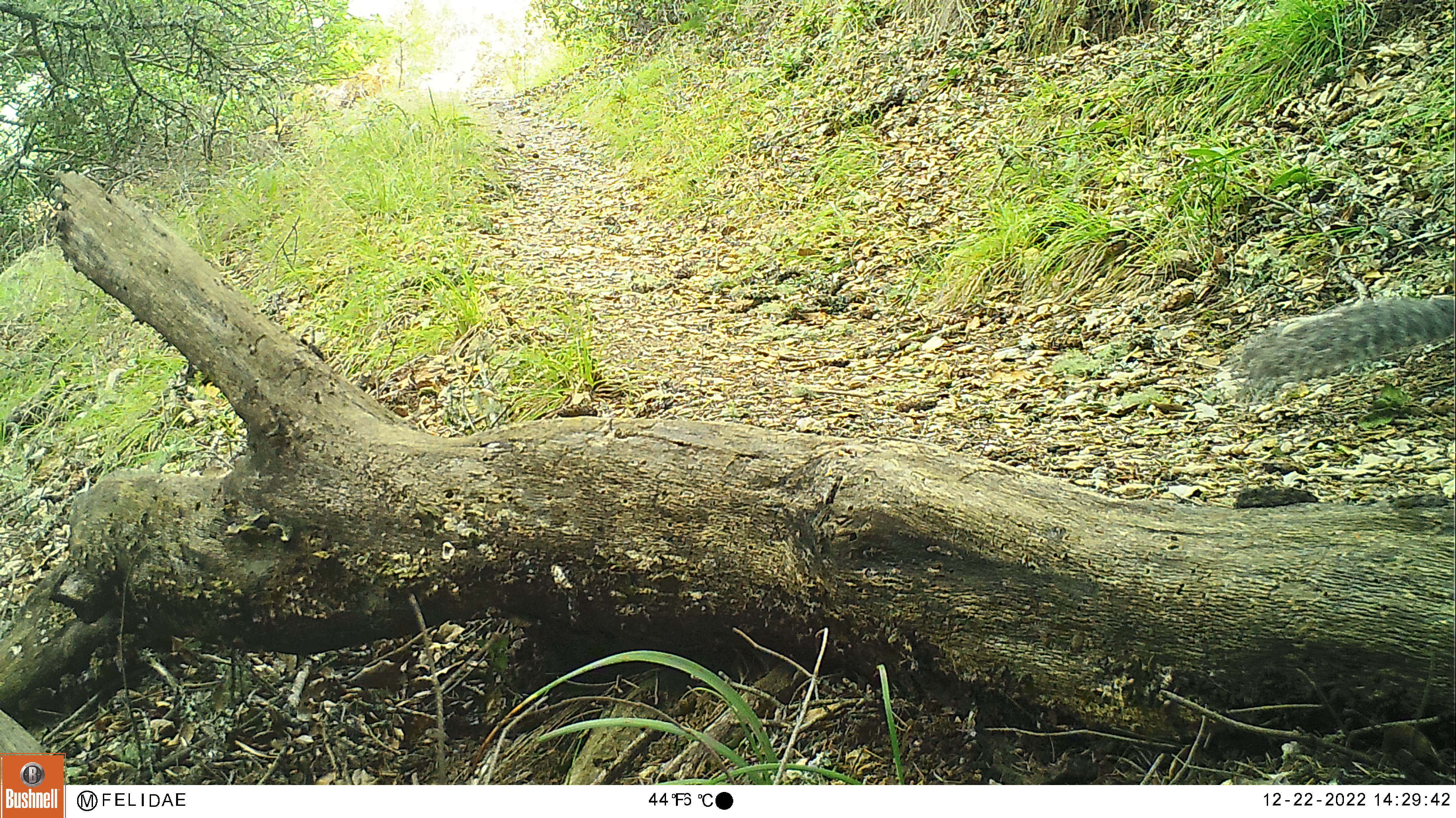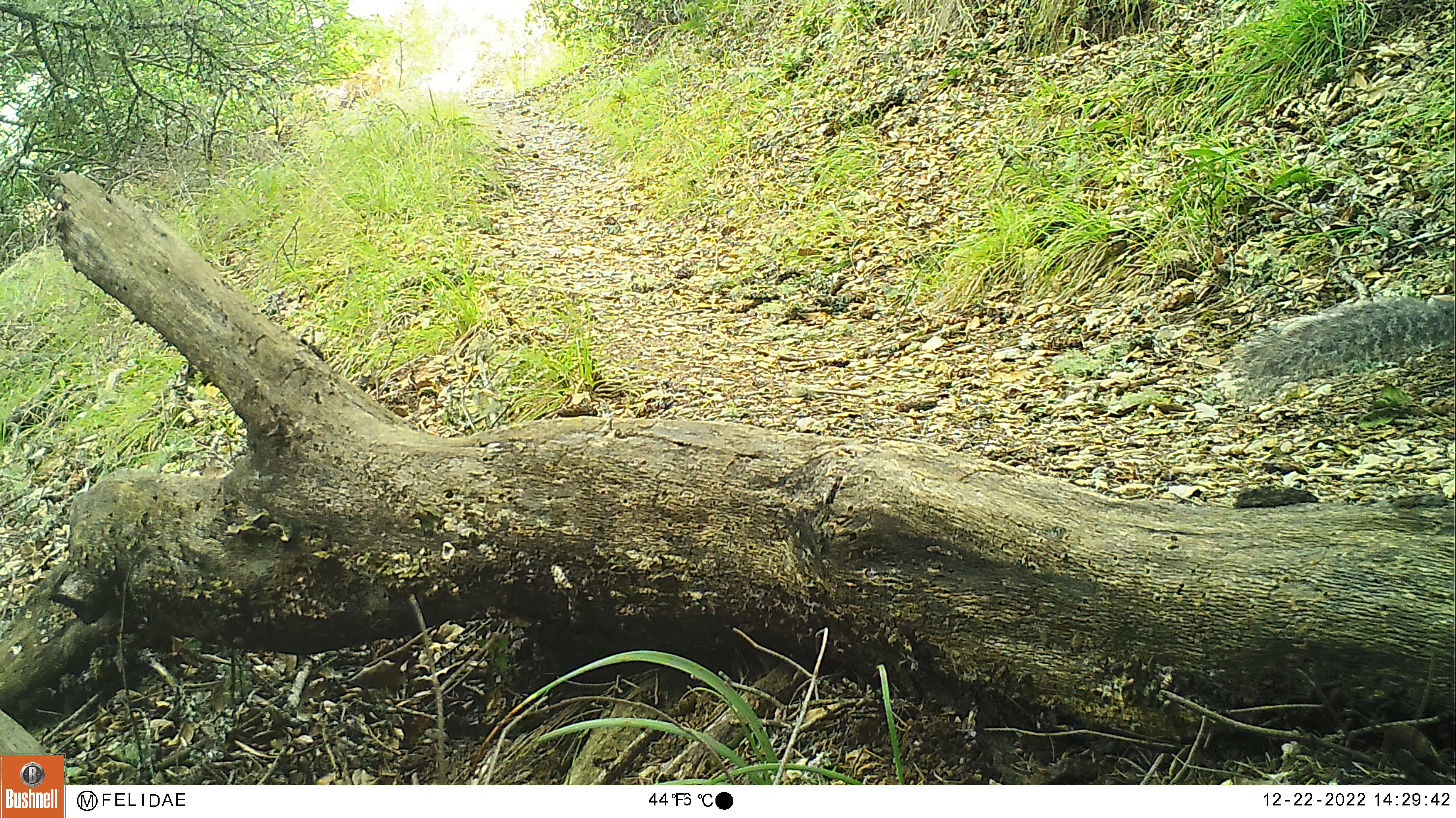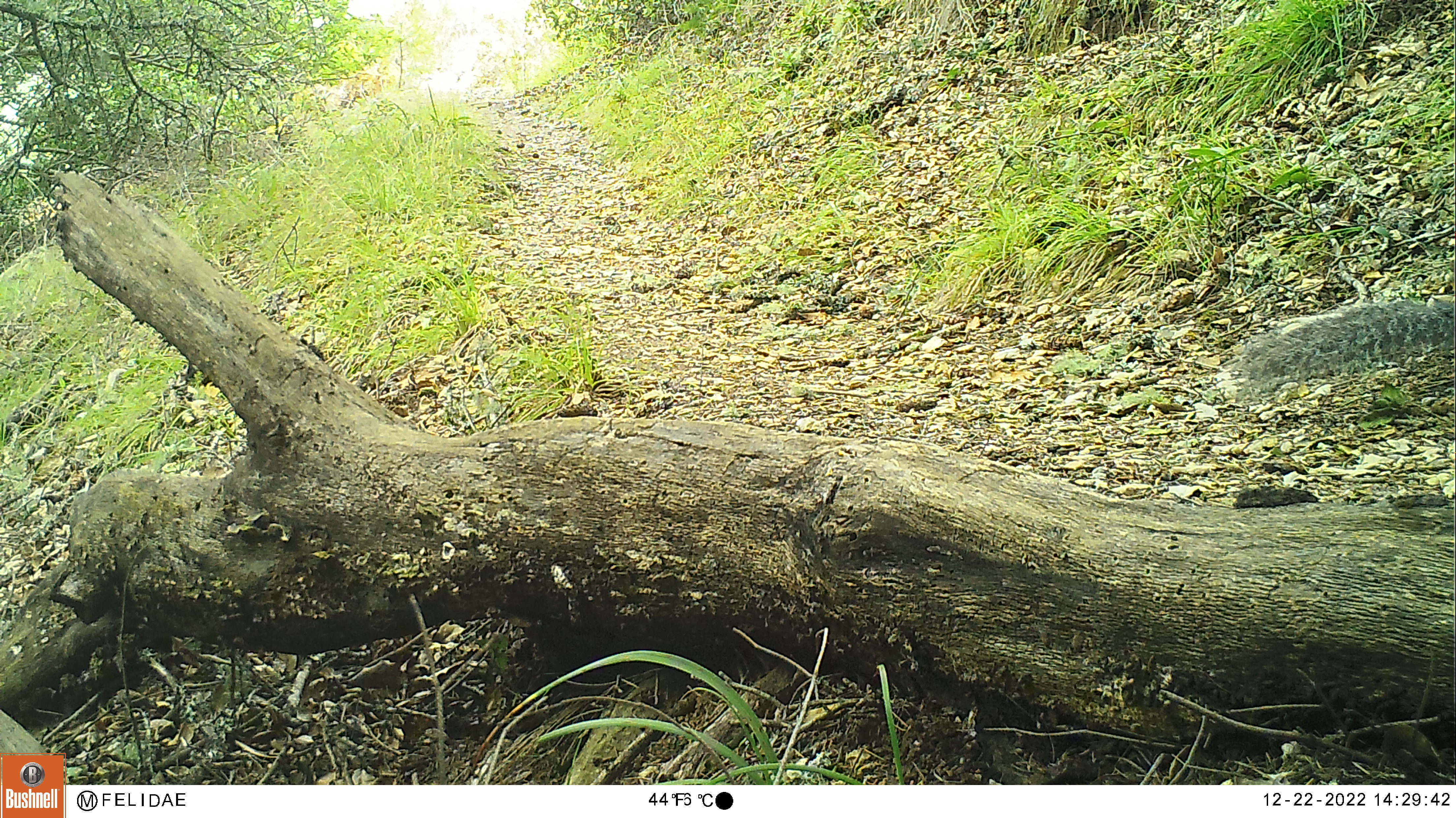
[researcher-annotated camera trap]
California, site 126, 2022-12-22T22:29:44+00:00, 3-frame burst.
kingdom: Animalia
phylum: Chordata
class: Mammalia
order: Rodentia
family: Sciuridae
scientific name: Sciuridae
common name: squirrel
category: unknown squirrel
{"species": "unknown squirrel (squirrel) (Sciuridae)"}